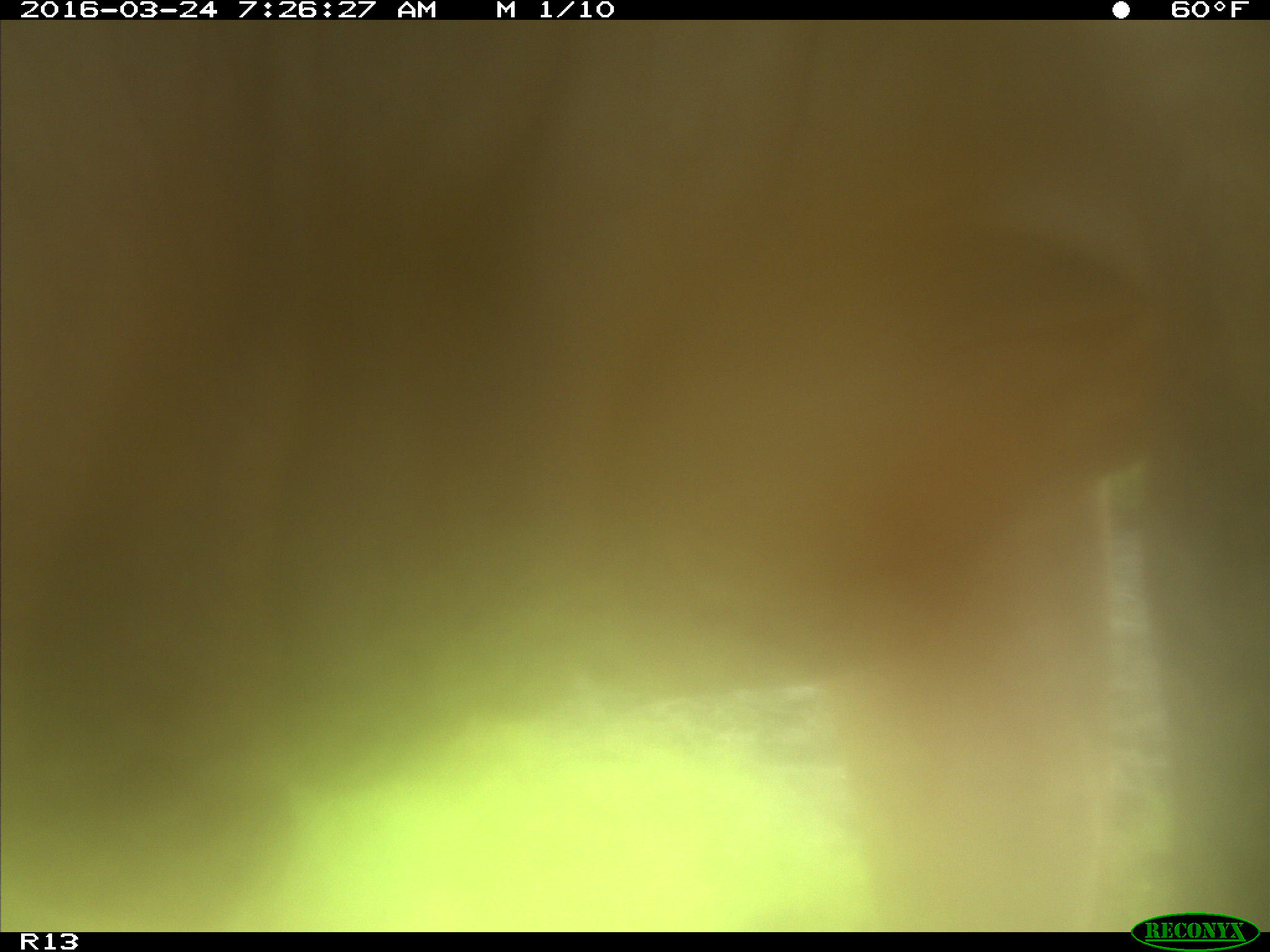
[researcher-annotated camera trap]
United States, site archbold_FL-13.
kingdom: Animalia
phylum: Chordata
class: Mammalia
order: Artiodactyla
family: Bovidae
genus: Bos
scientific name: Bos taurus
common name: domestic cow